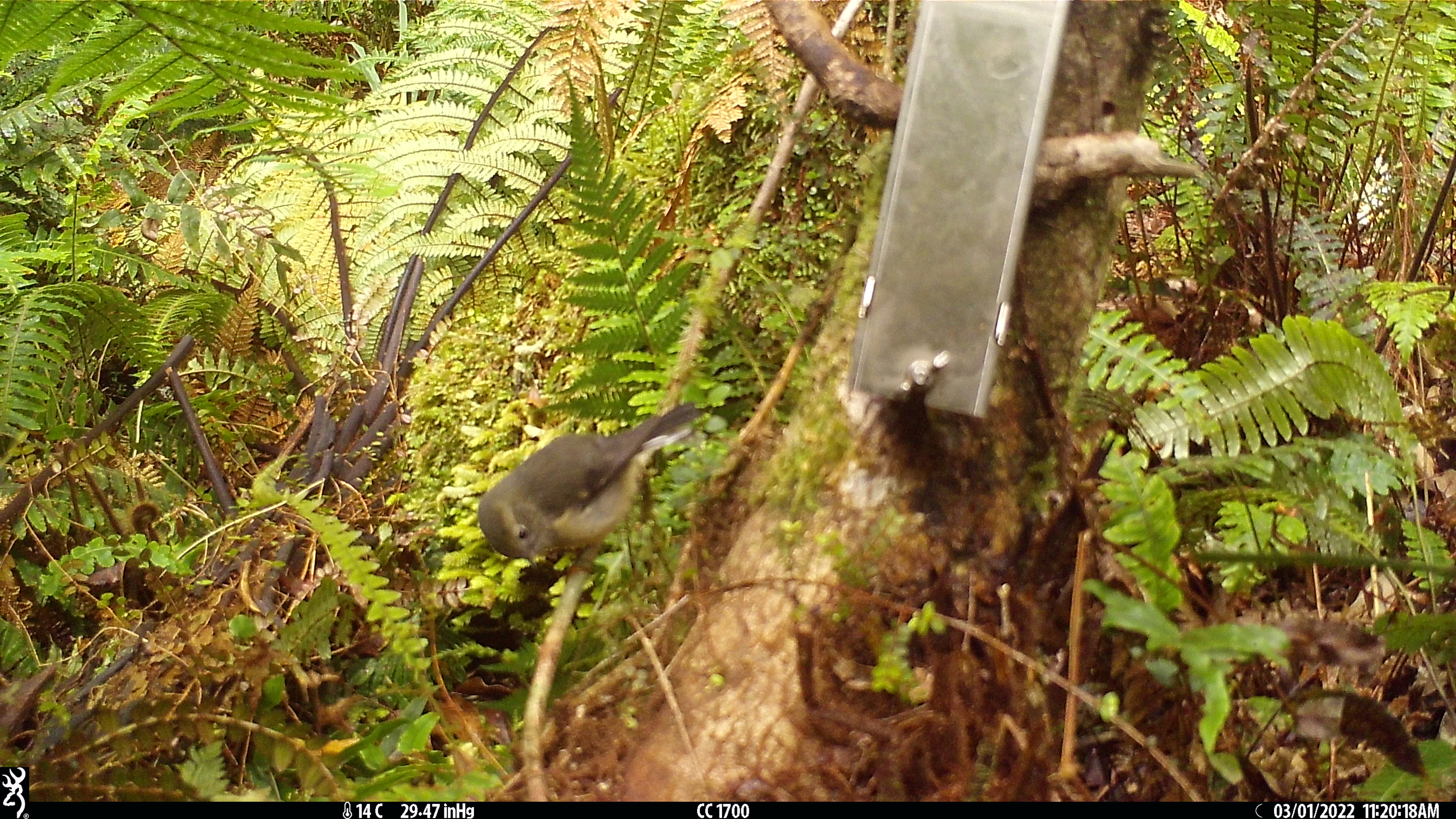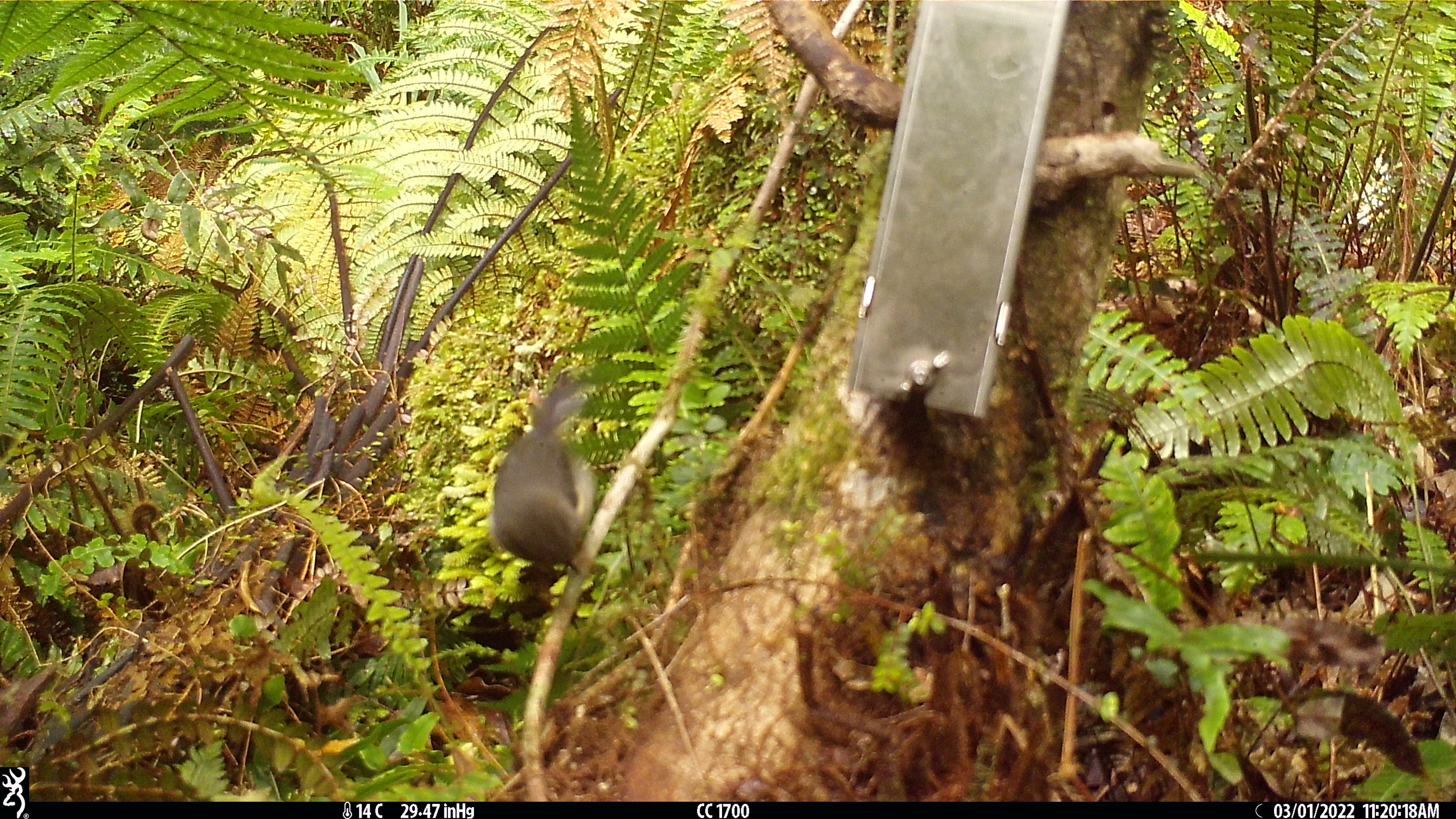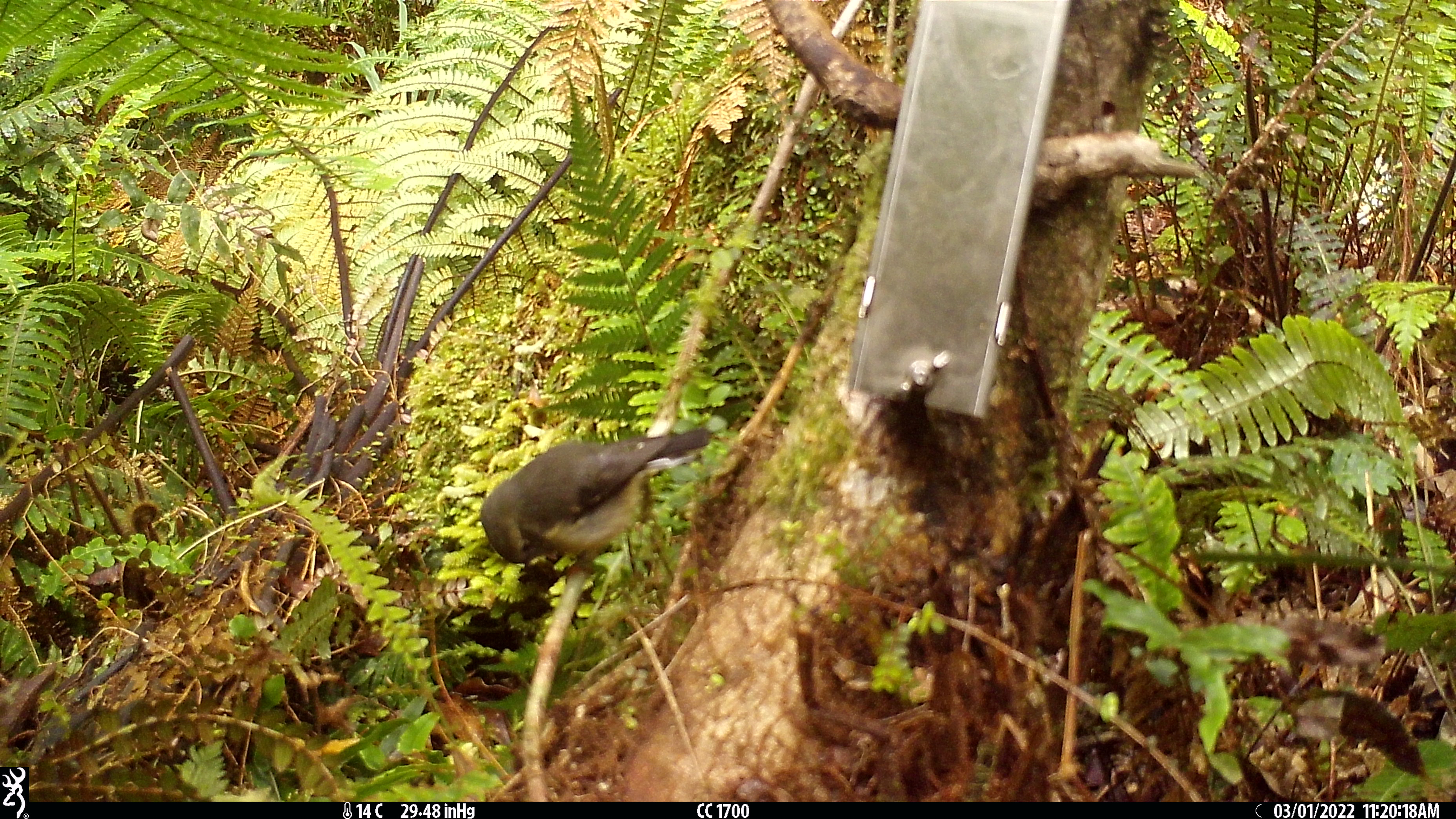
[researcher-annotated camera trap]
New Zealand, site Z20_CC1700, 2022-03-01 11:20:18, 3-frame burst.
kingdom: Animalia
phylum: Chordata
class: Aves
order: Passeriformes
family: Petroicidae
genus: Petroica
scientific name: Petroica macrocephala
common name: tomtit